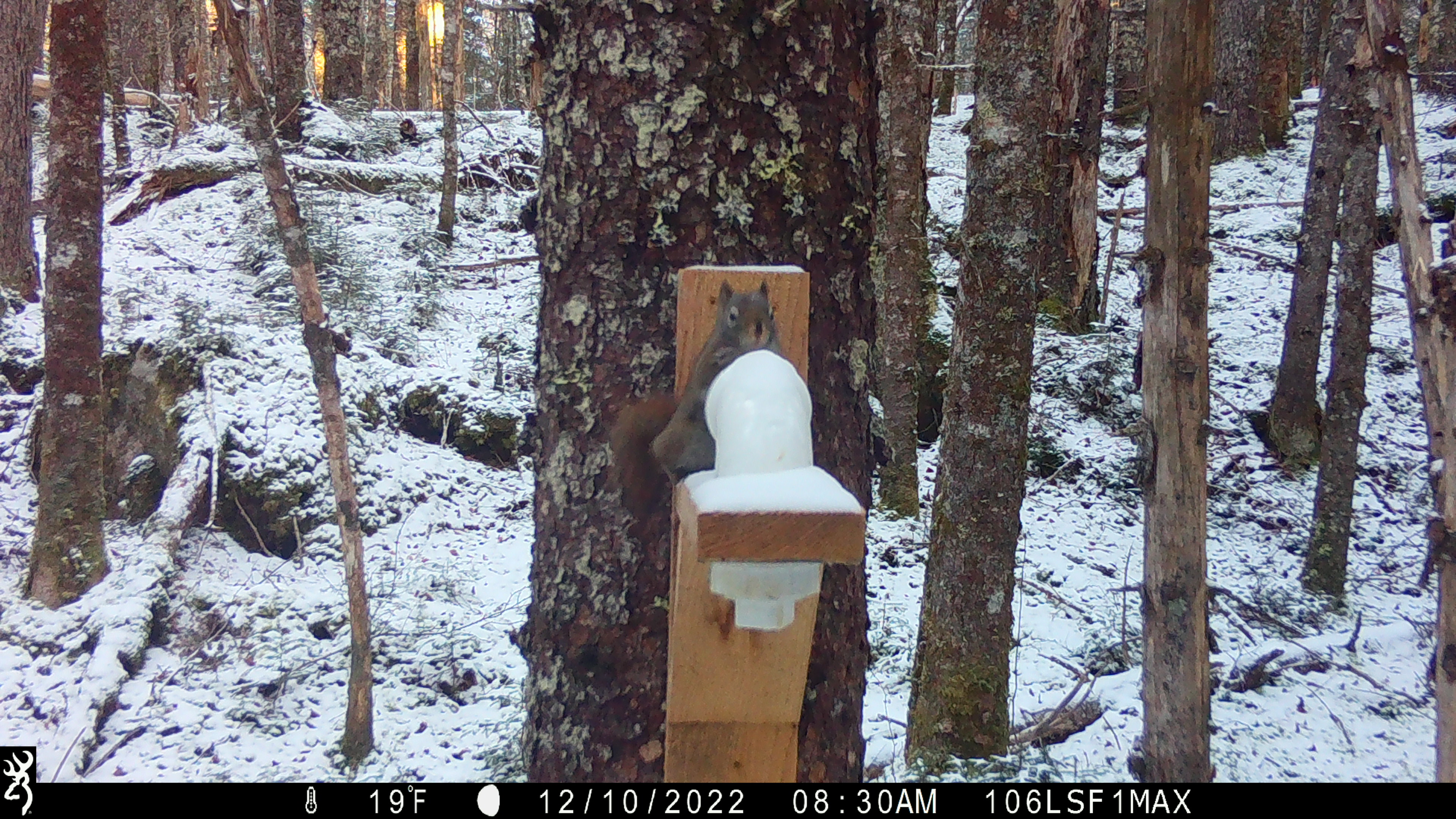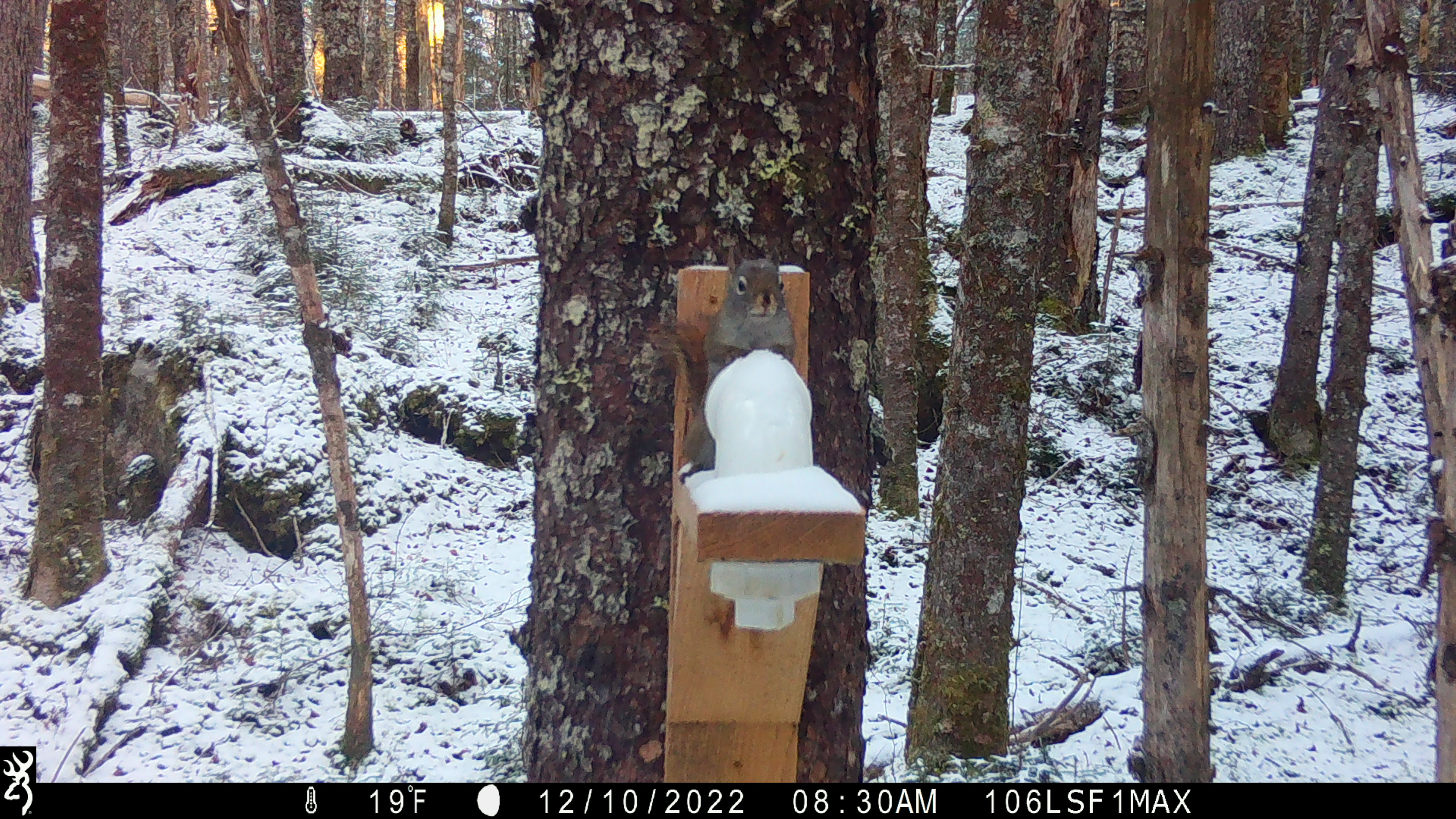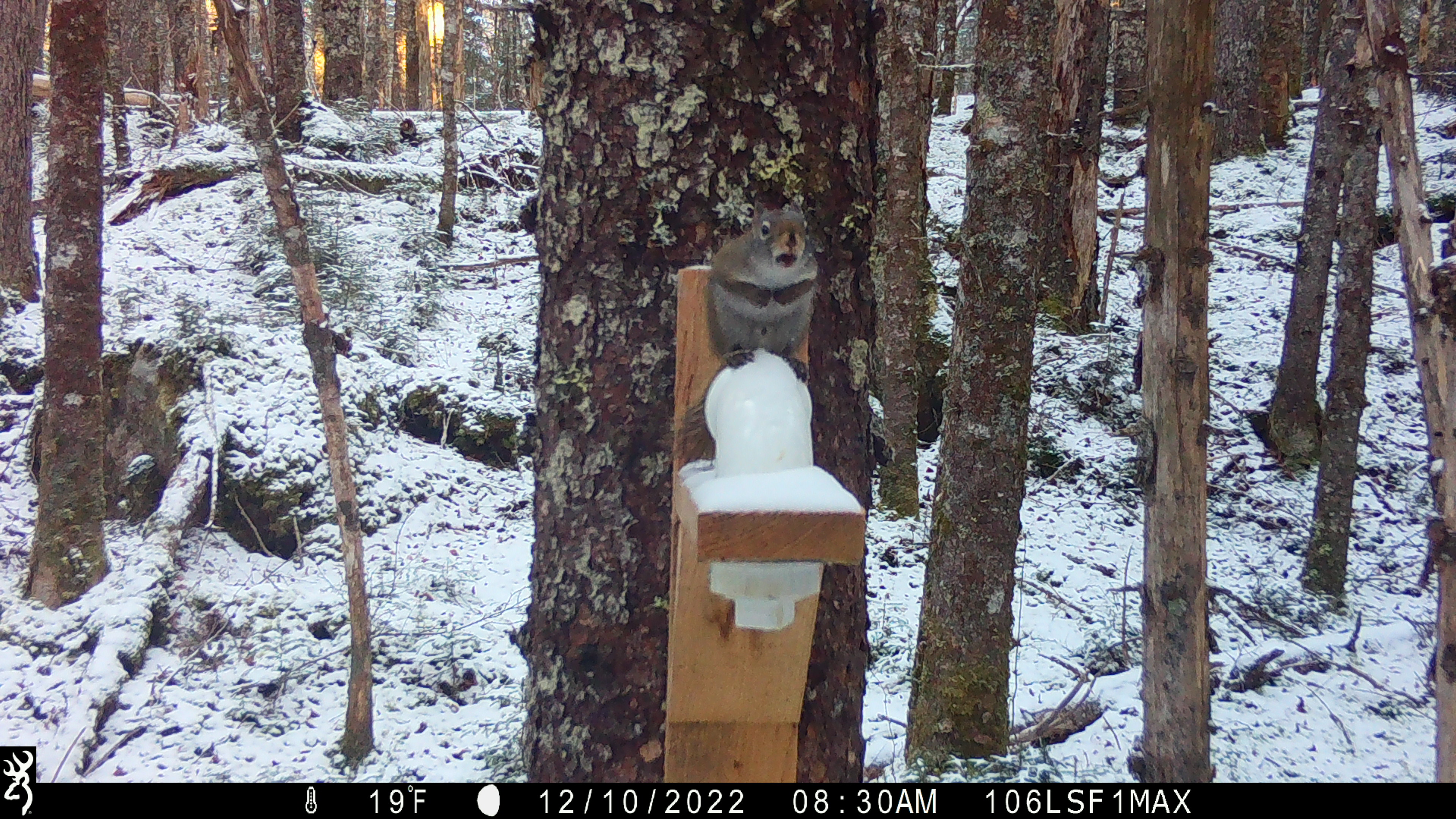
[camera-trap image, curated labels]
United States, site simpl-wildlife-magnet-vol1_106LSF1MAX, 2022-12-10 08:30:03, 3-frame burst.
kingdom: Animalia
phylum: Chordata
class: Mammalia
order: Rodentia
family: Sciuridae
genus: Tamiasciurus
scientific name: Tamiasciurus hudsonicus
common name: red squirrel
Red squirrel (Tamiasciurus hudsonicus).